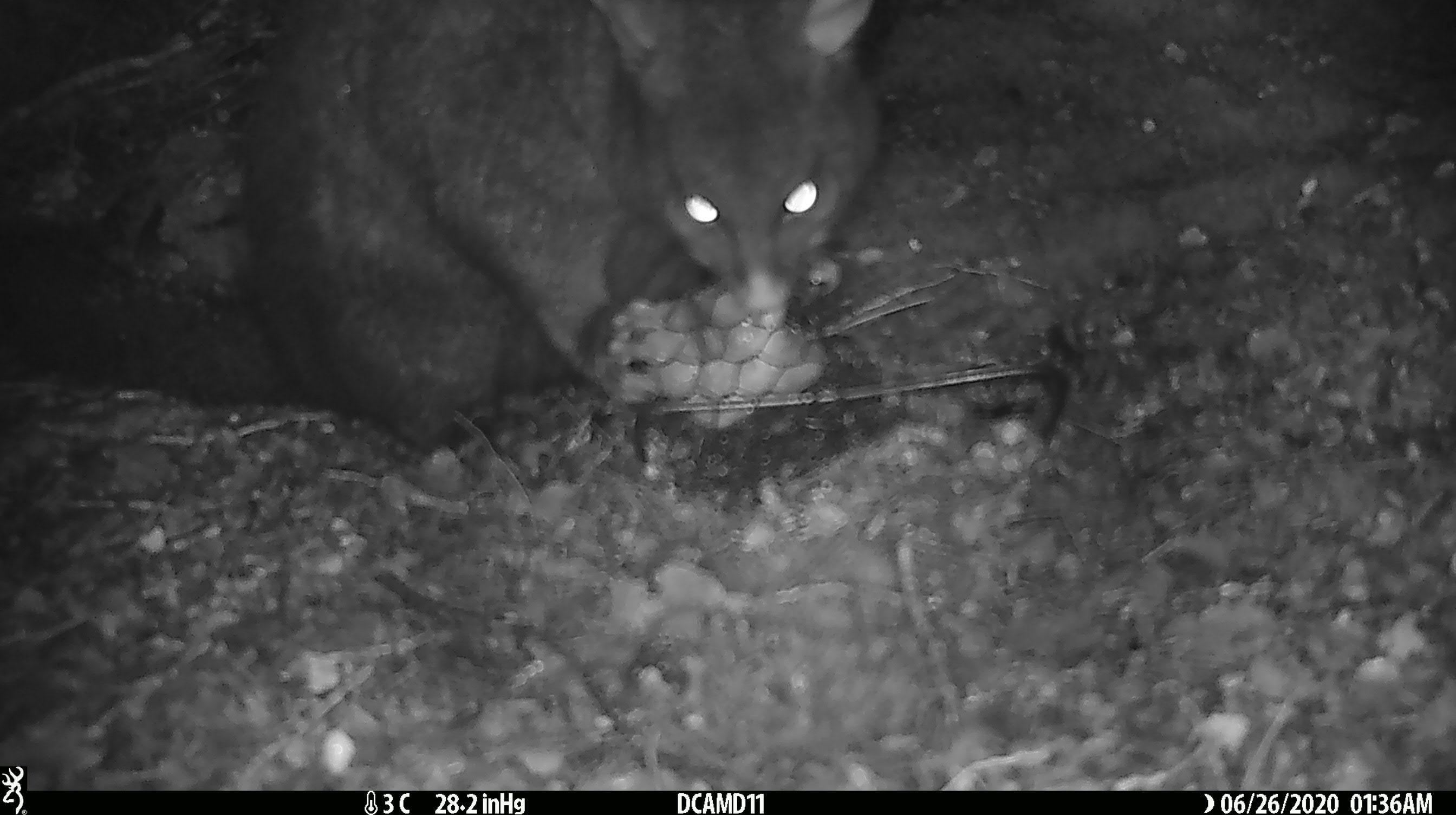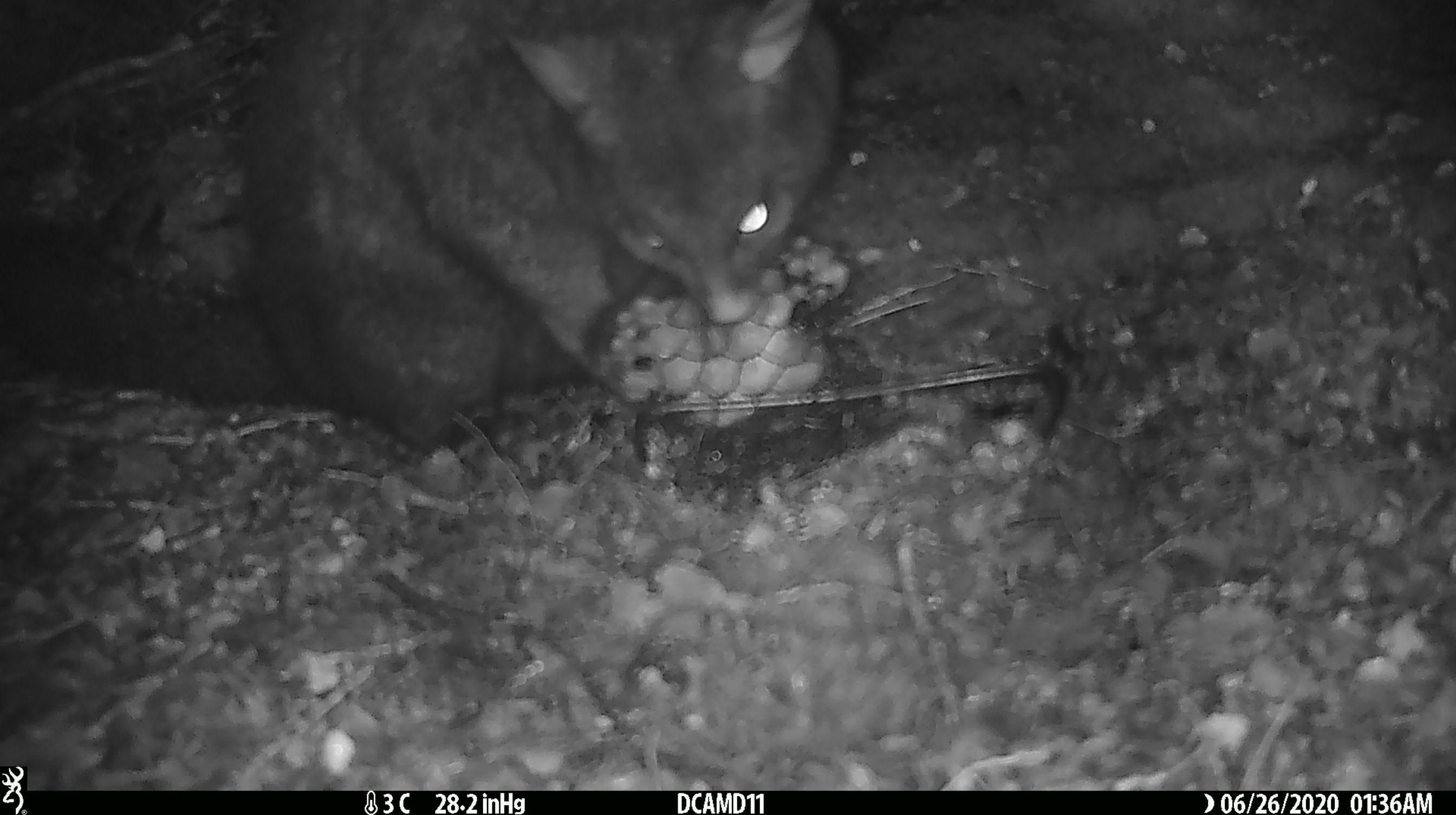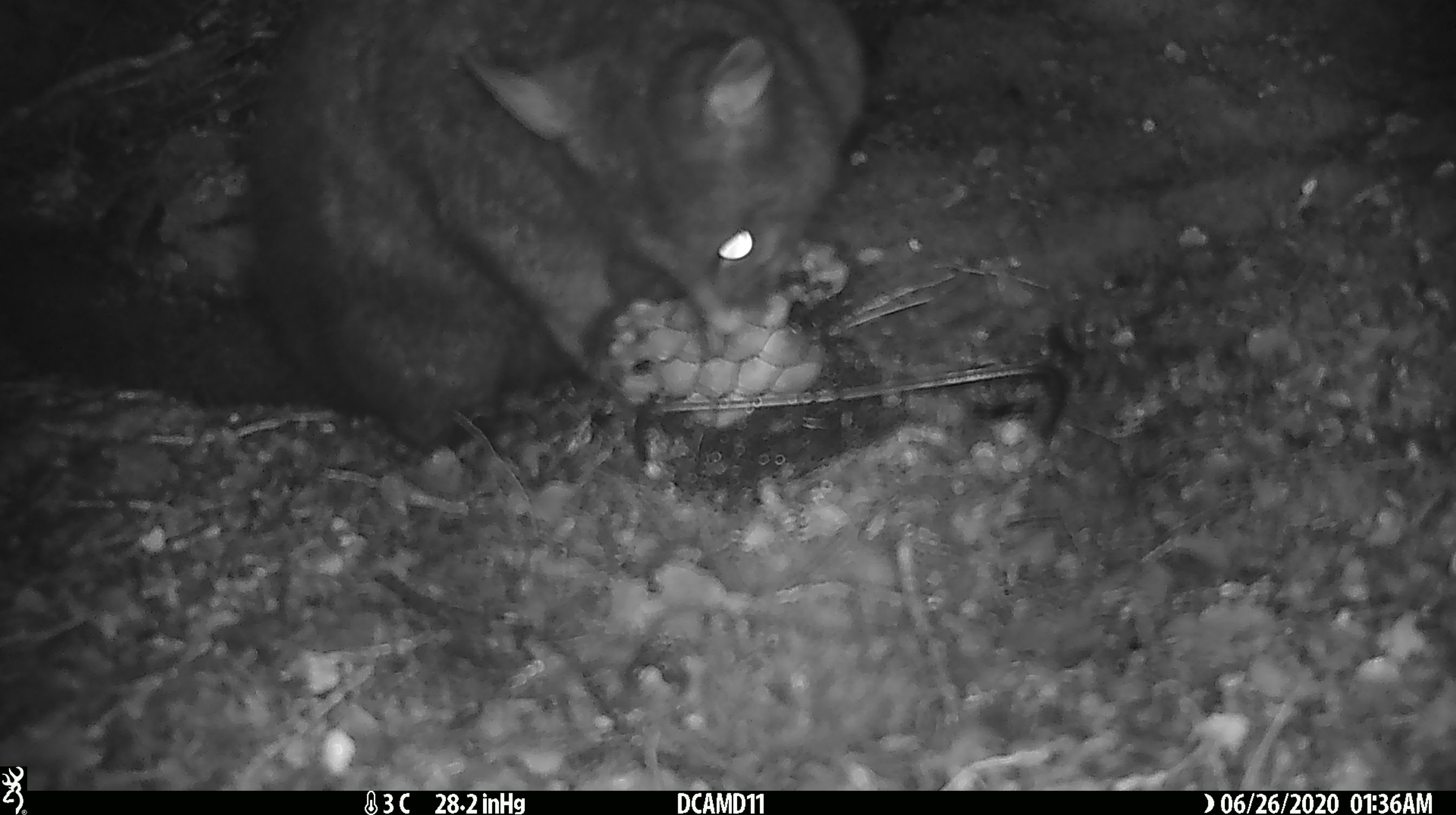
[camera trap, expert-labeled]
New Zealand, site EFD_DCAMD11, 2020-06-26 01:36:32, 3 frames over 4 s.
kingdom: Animalia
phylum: Chordata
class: Mammalia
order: Diprotodontia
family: Phalangeridae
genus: Trichosurus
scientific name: Trichosurus vulpecula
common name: common brushtail possum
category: possum